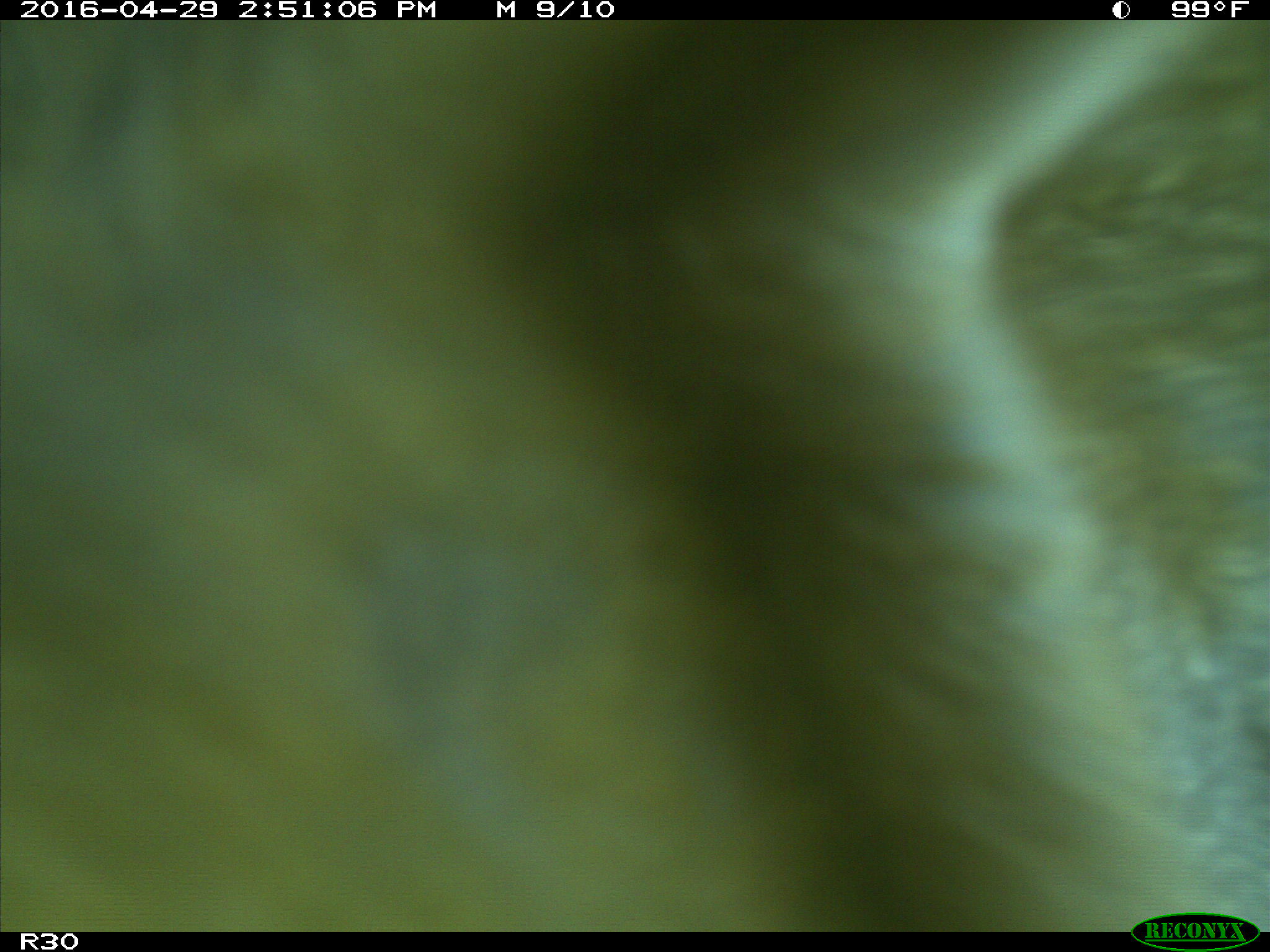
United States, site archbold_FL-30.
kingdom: Animalia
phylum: Chordata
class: Mammalia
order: Artiodactyla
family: Bovidae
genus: Bos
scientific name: Bos taurus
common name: domestic cow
Bos taurus (domestic cow).